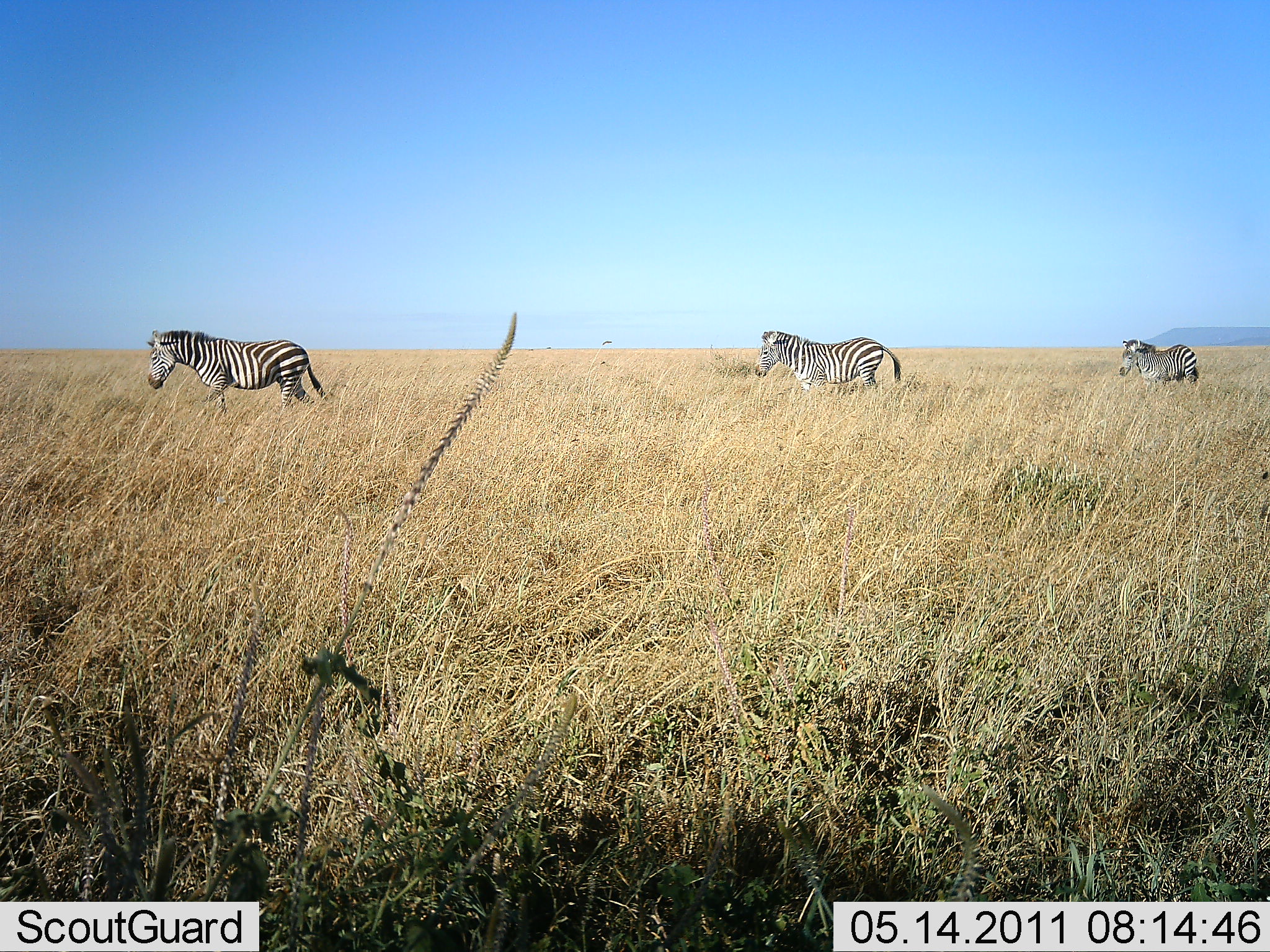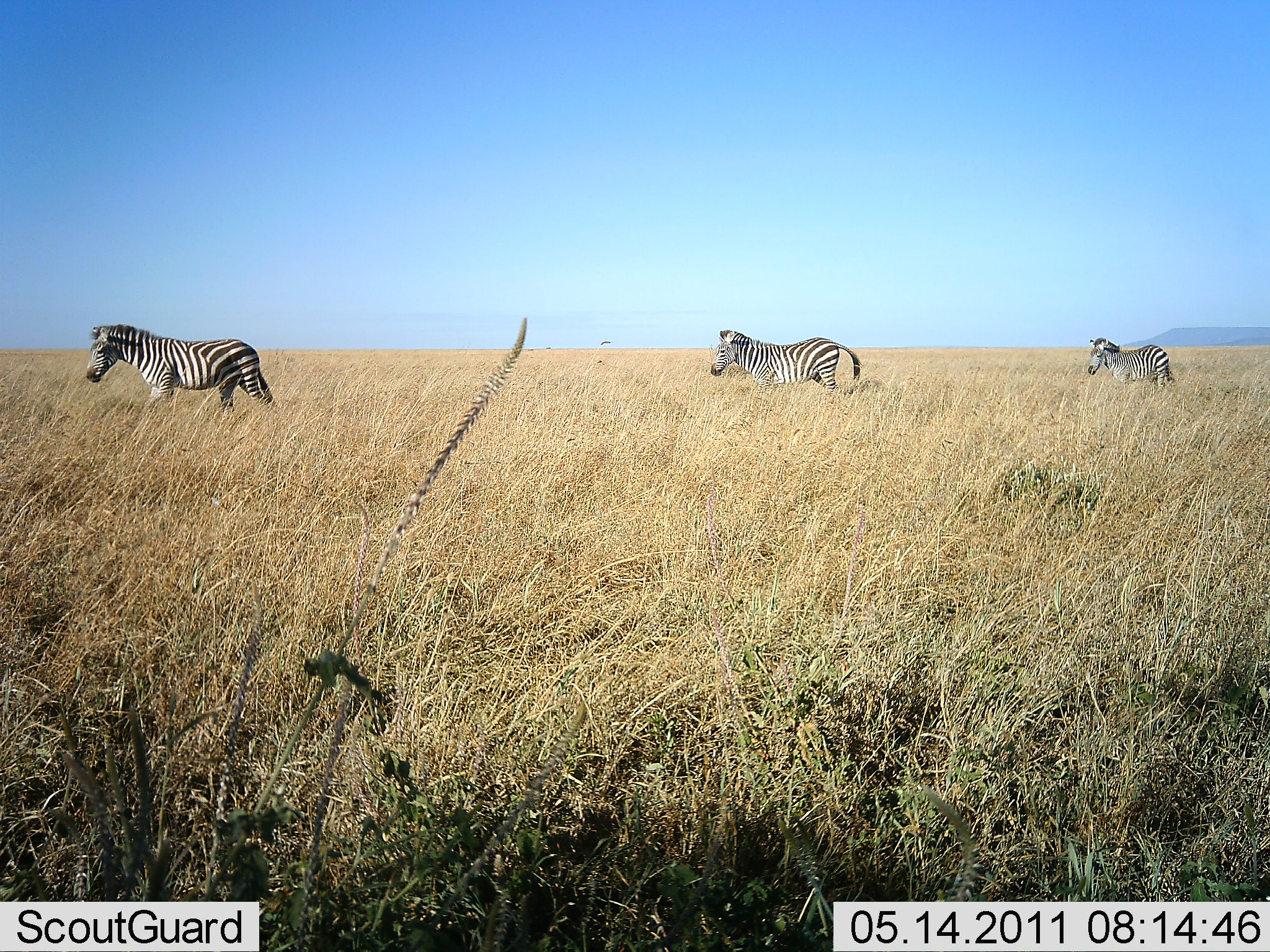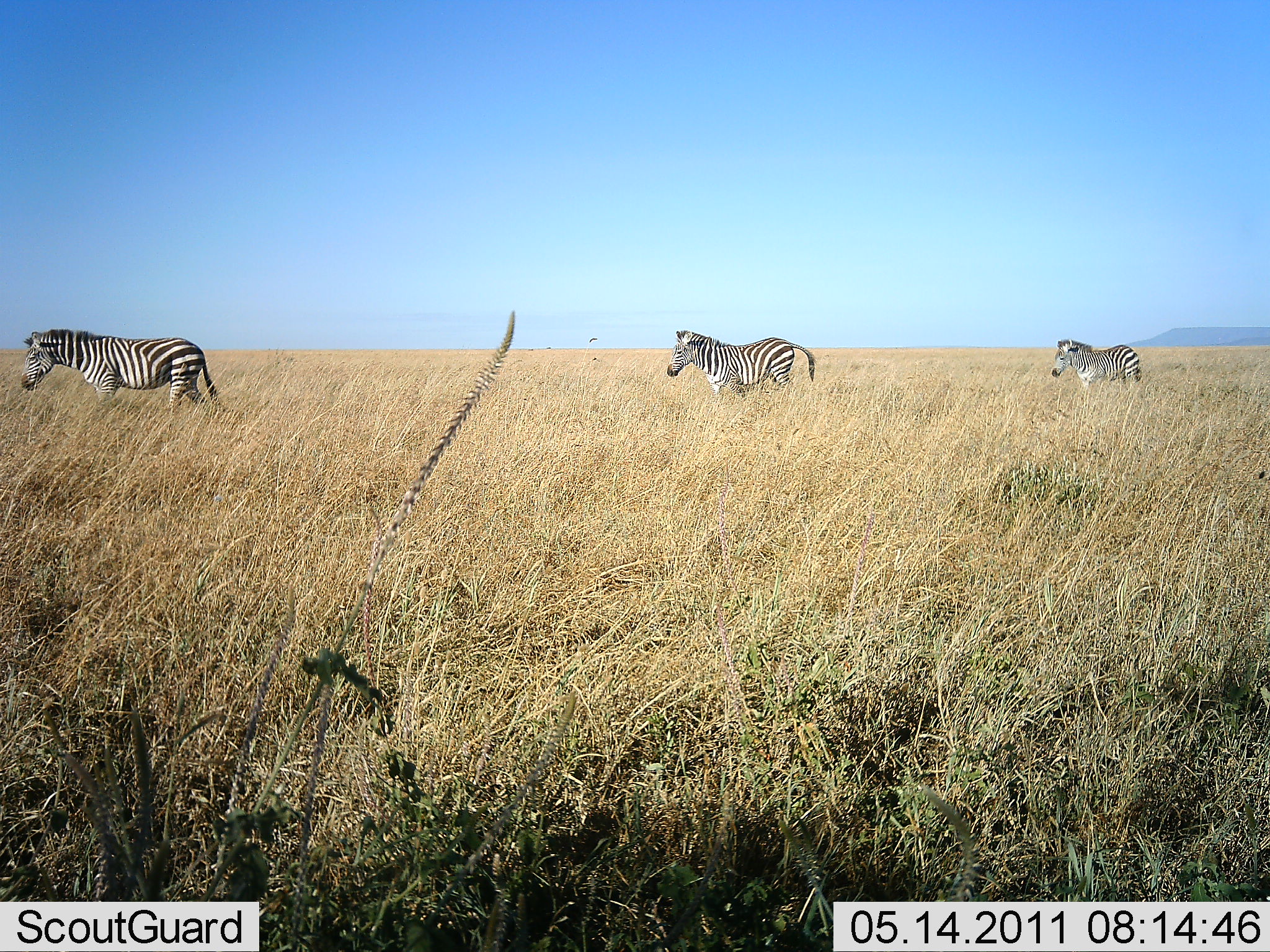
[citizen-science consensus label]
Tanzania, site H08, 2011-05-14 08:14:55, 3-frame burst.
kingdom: Animalia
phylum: Chordata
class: Mammalia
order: Perissodactyla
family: Equidae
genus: Equus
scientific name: Equus quagga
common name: plains zebra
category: zebra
Zebra (plains zebra) (Equus quagga), count 3. Behavior (volunteer vote fractions): standing 0%, resting 0%, moving 100%, interacting 0%. Young present (vote fraction): 0%. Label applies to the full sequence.